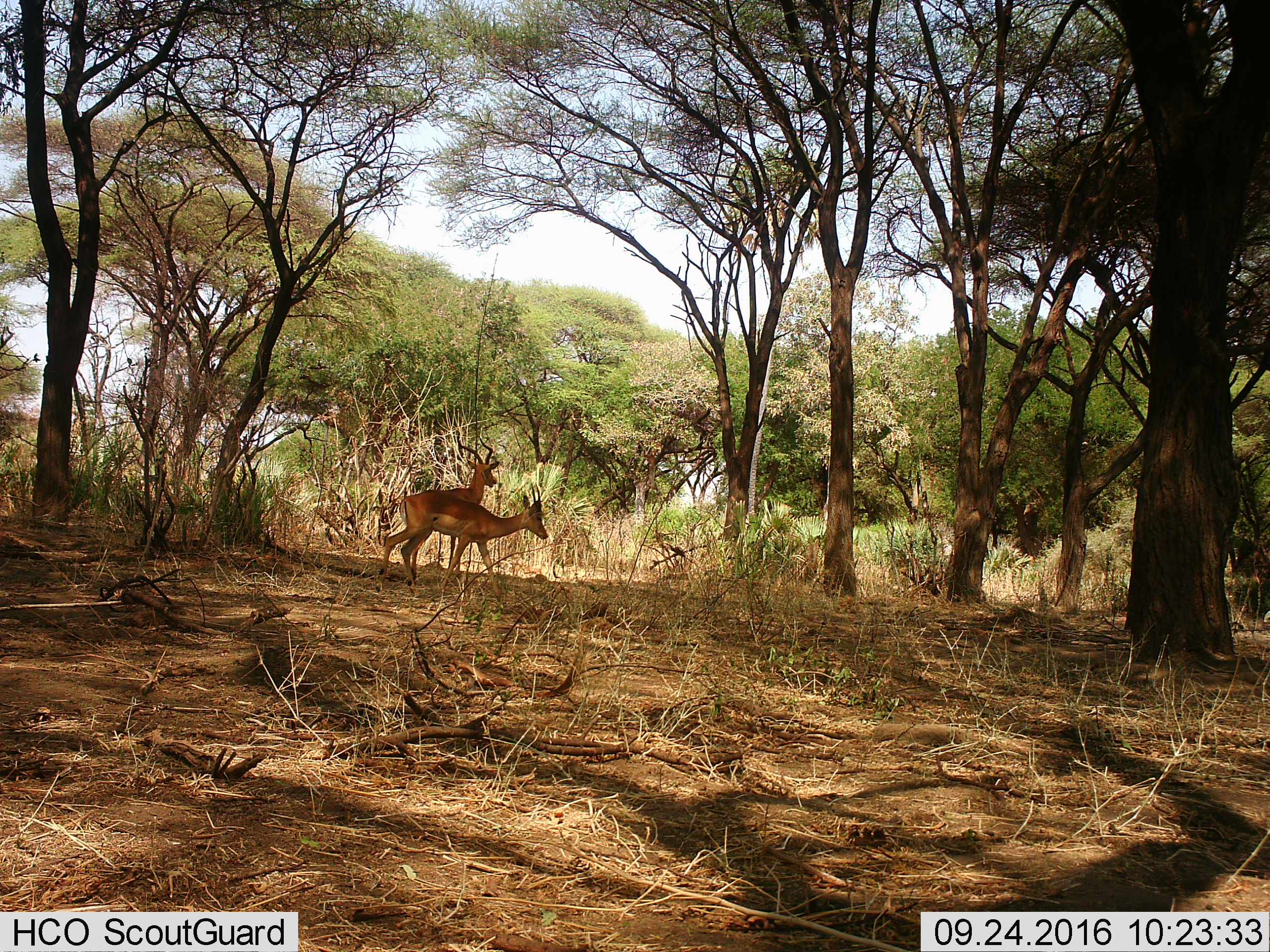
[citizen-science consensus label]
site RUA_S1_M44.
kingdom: Animalia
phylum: Chordata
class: Mammalia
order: Artiodactyla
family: Bovidae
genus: Aepyceros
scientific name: Aepyceros melampus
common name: impala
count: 2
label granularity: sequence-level